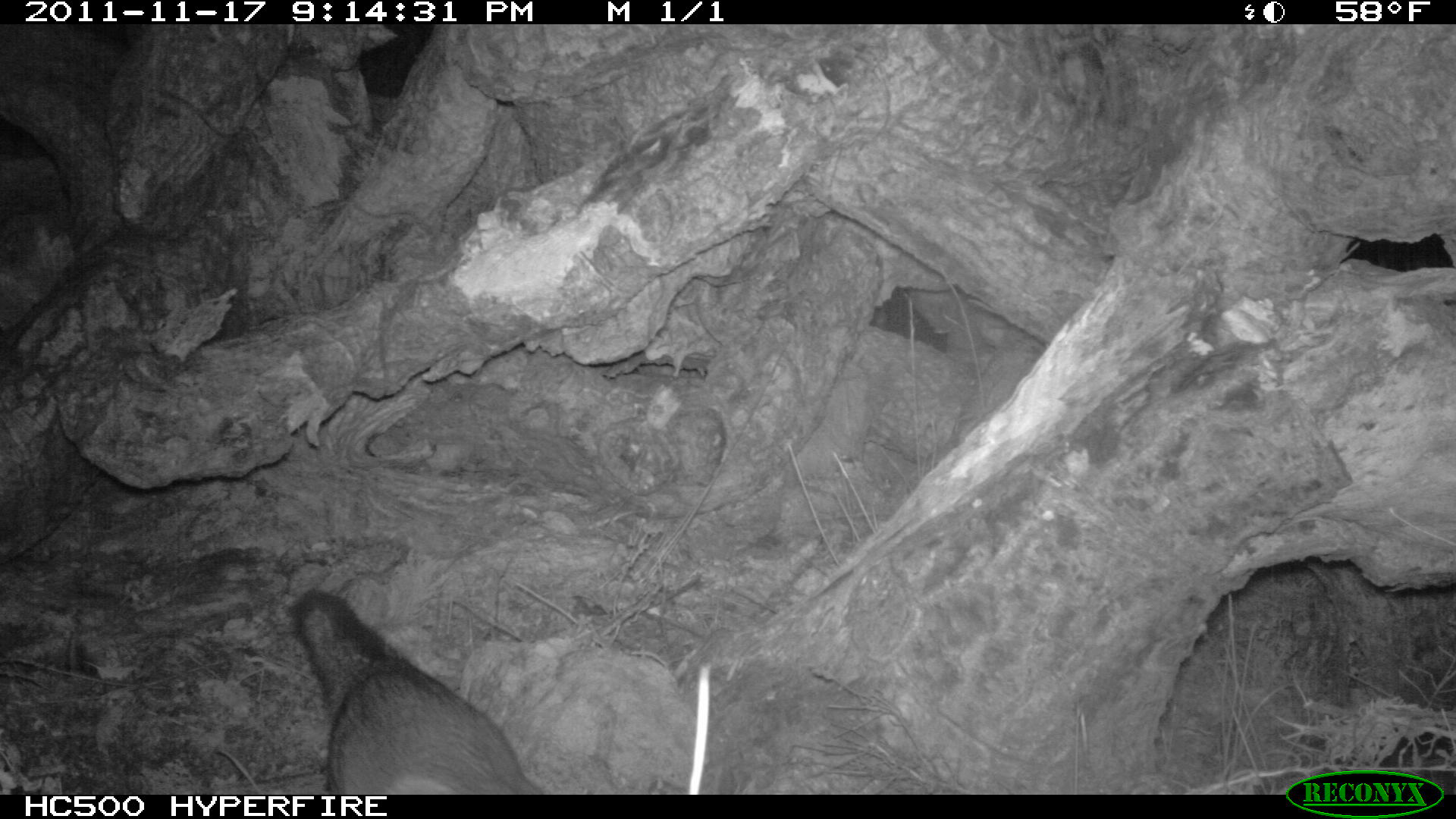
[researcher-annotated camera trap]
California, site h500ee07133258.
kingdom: Animalia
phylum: Chordata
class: Mammalia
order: Carnivora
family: Canidae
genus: Urocyon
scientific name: Urocyon littoralis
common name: island fox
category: fox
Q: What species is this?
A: Fox (island fox) (Urocyon littoralis).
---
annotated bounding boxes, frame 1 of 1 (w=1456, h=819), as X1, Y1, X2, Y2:
fox: 291, 589, 539, 792